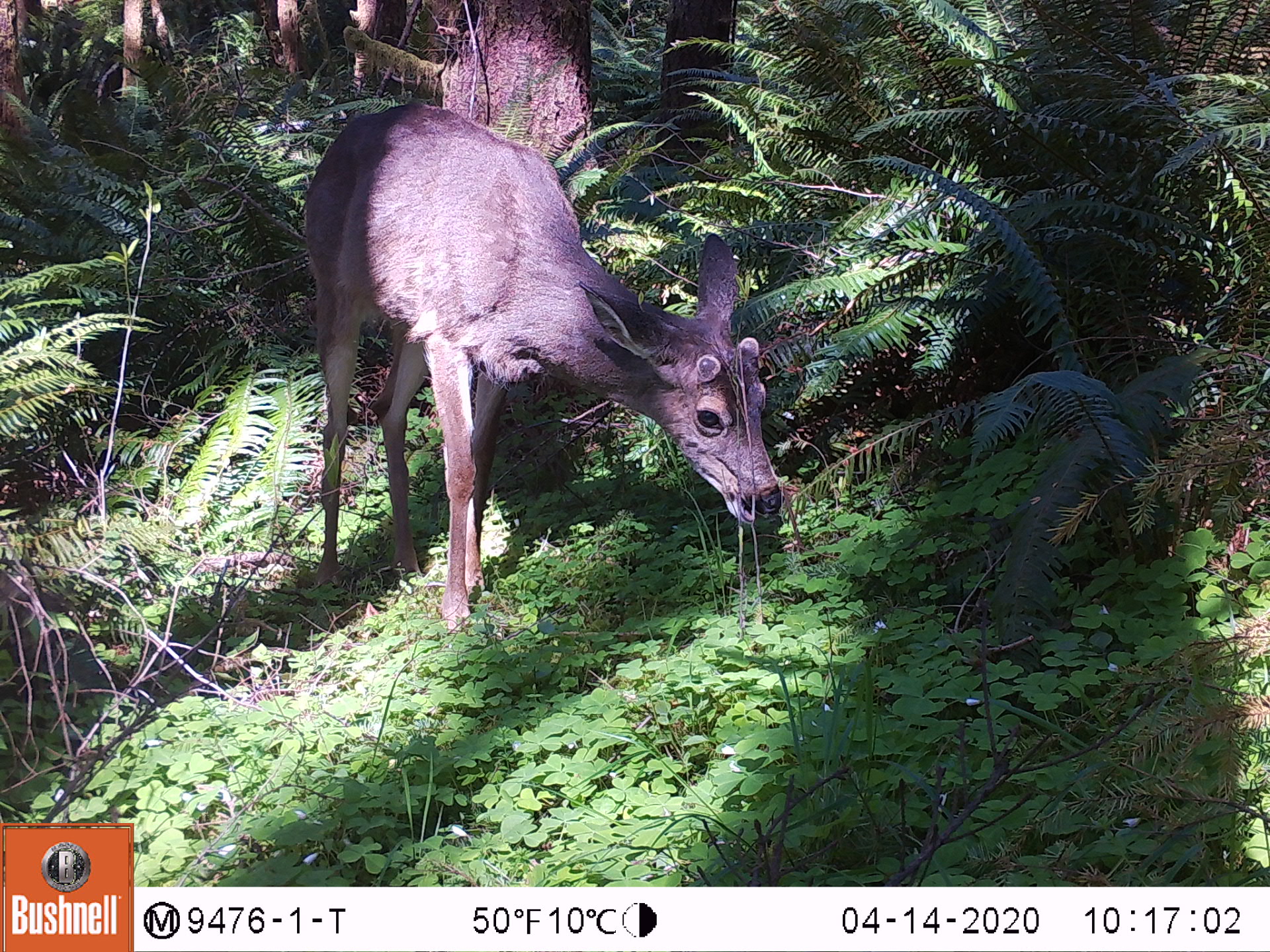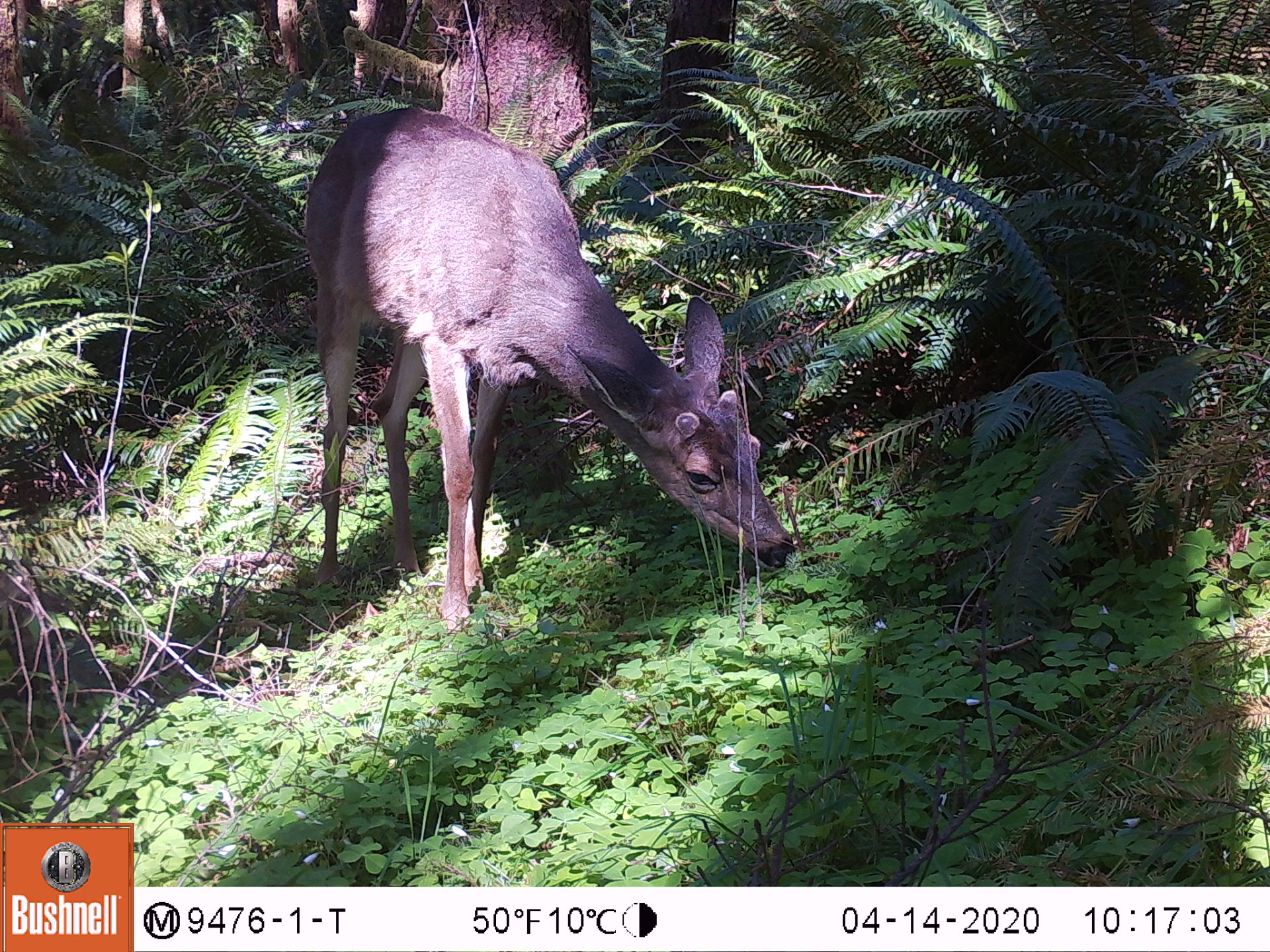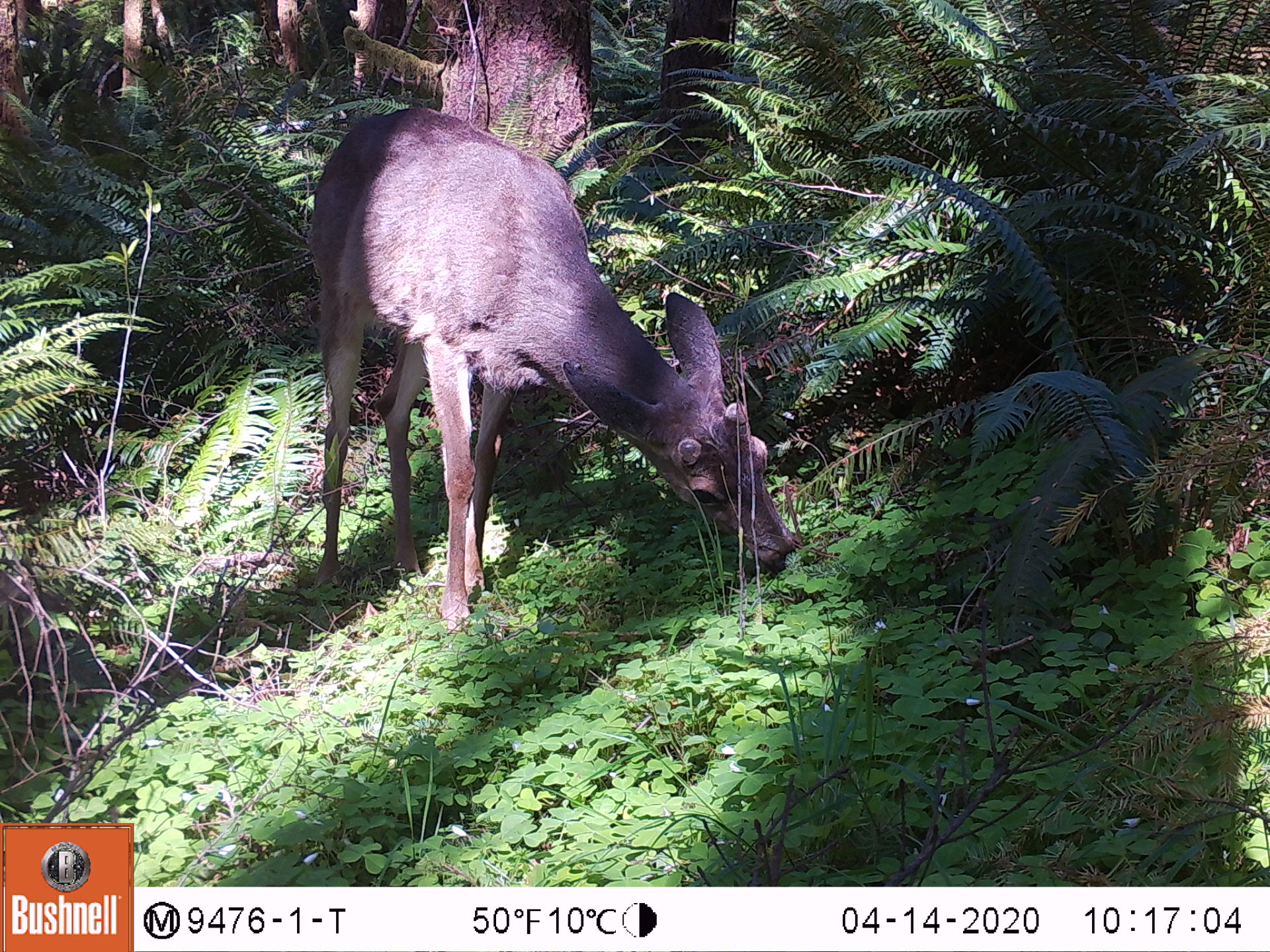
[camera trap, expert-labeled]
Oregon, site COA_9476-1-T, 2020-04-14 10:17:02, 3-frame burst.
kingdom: Animalia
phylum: Chordata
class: Mammalia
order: Artiodactyla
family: Cervidae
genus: Odocoileus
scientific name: Odocoileus hemionus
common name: black-tailed deer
Black-tailed deer (Odocoileus hemionus).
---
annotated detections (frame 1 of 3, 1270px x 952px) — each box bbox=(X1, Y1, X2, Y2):
black-tailed deer: bbox=(309, 85, 803, 639)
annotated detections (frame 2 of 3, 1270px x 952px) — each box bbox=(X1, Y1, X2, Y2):
black-tailed deer: bbox=(296, 87, 803, 646)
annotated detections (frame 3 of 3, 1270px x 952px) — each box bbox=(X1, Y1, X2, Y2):
black-tailed deer: bbox=(292, 88, 803, 635)